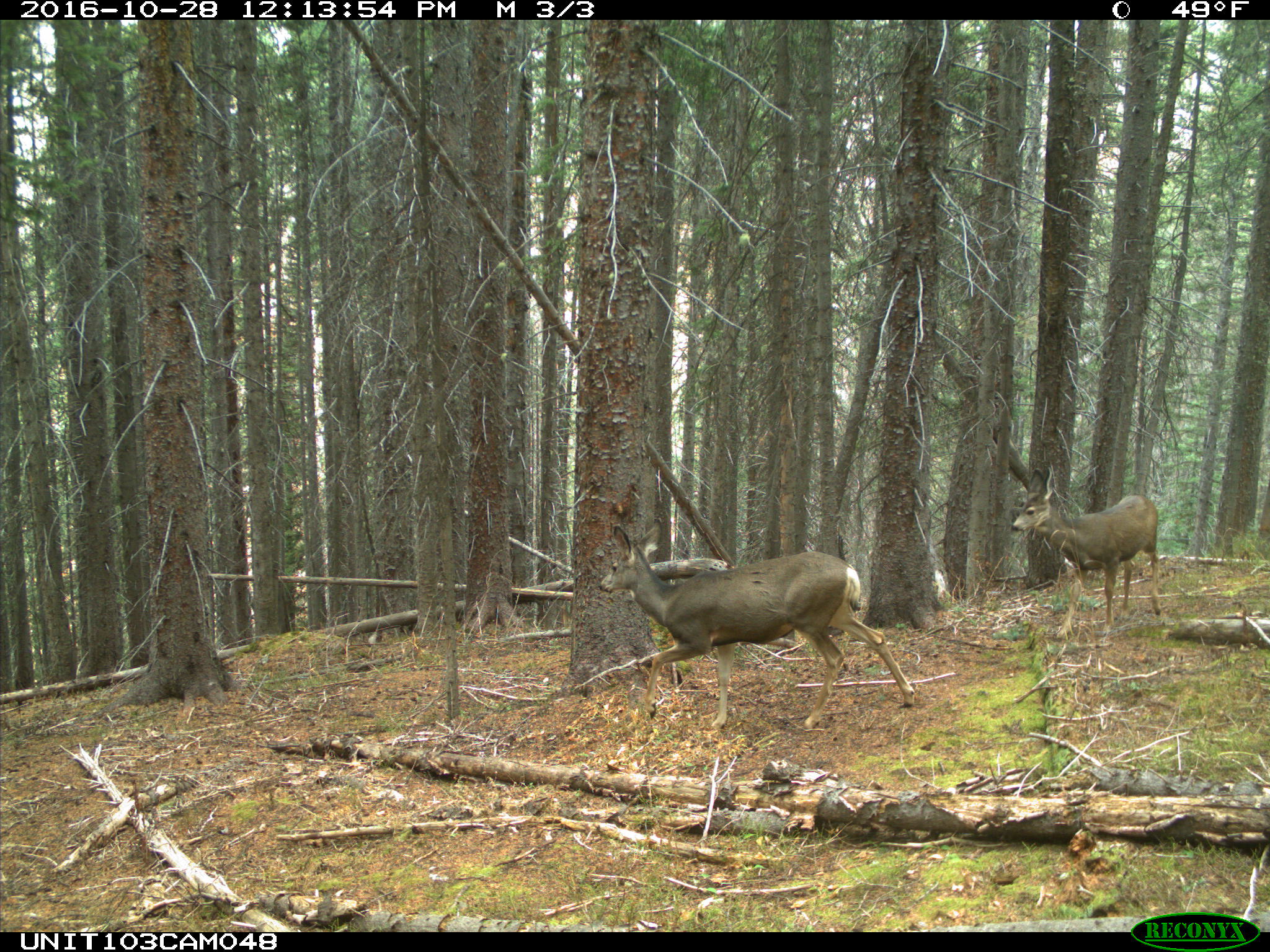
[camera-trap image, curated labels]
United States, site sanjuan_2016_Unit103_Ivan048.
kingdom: Animalia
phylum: Chordata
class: Mammalia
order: Artiodactyla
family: Cervidae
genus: Odocoileus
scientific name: Odocoileus hemionus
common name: mule deer